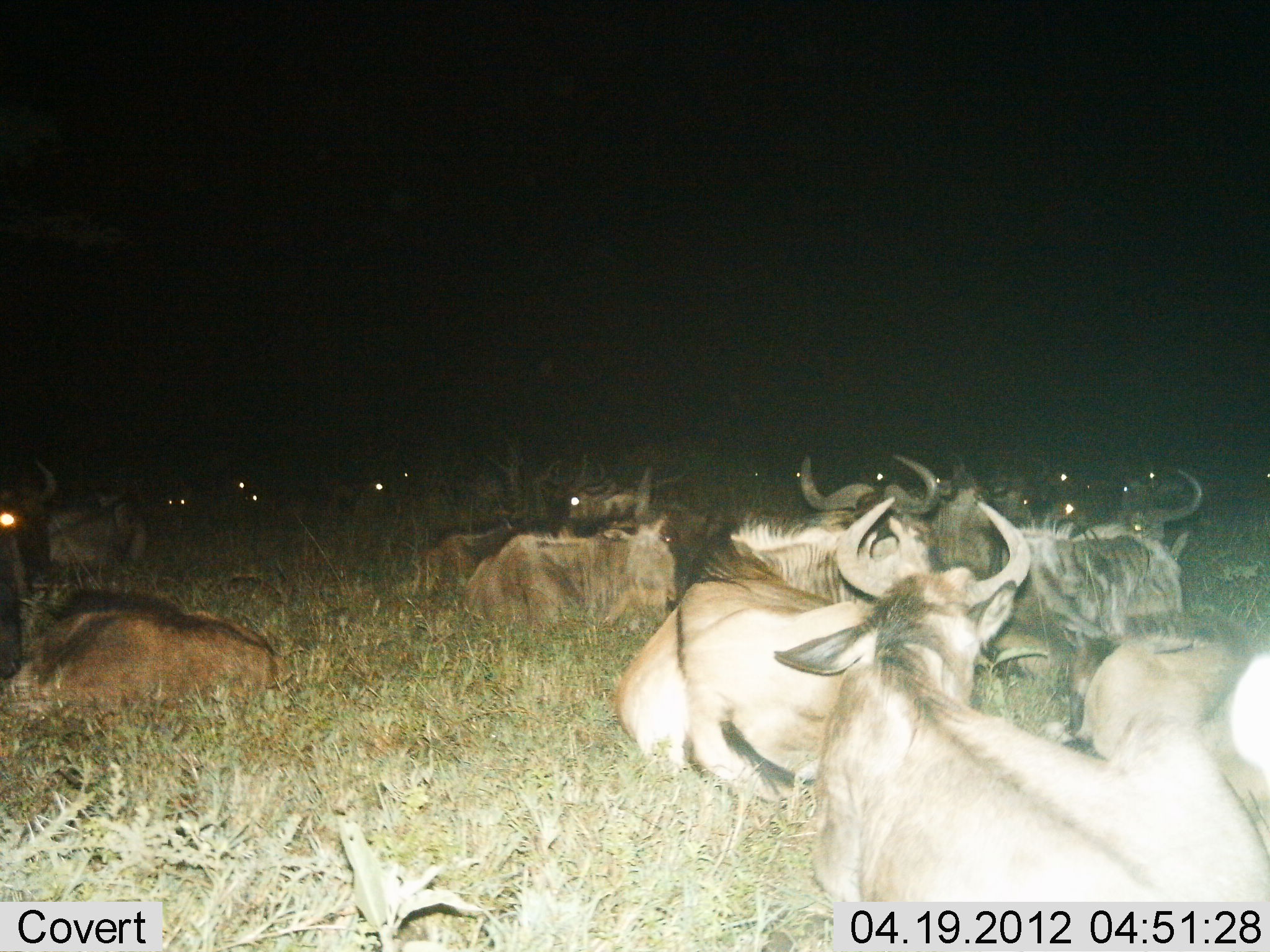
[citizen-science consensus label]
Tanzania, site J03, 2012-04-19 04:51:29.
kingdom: Animalia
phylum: Chordata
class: Mammalia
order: Artiodactyla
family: Bovidae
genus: Connochaetes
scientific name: Connochaetes taurinus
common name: blue wildebeest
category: wildebeest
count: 11-50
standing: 0%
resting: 97%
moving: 3%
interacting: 3%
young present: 6%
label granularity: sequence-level